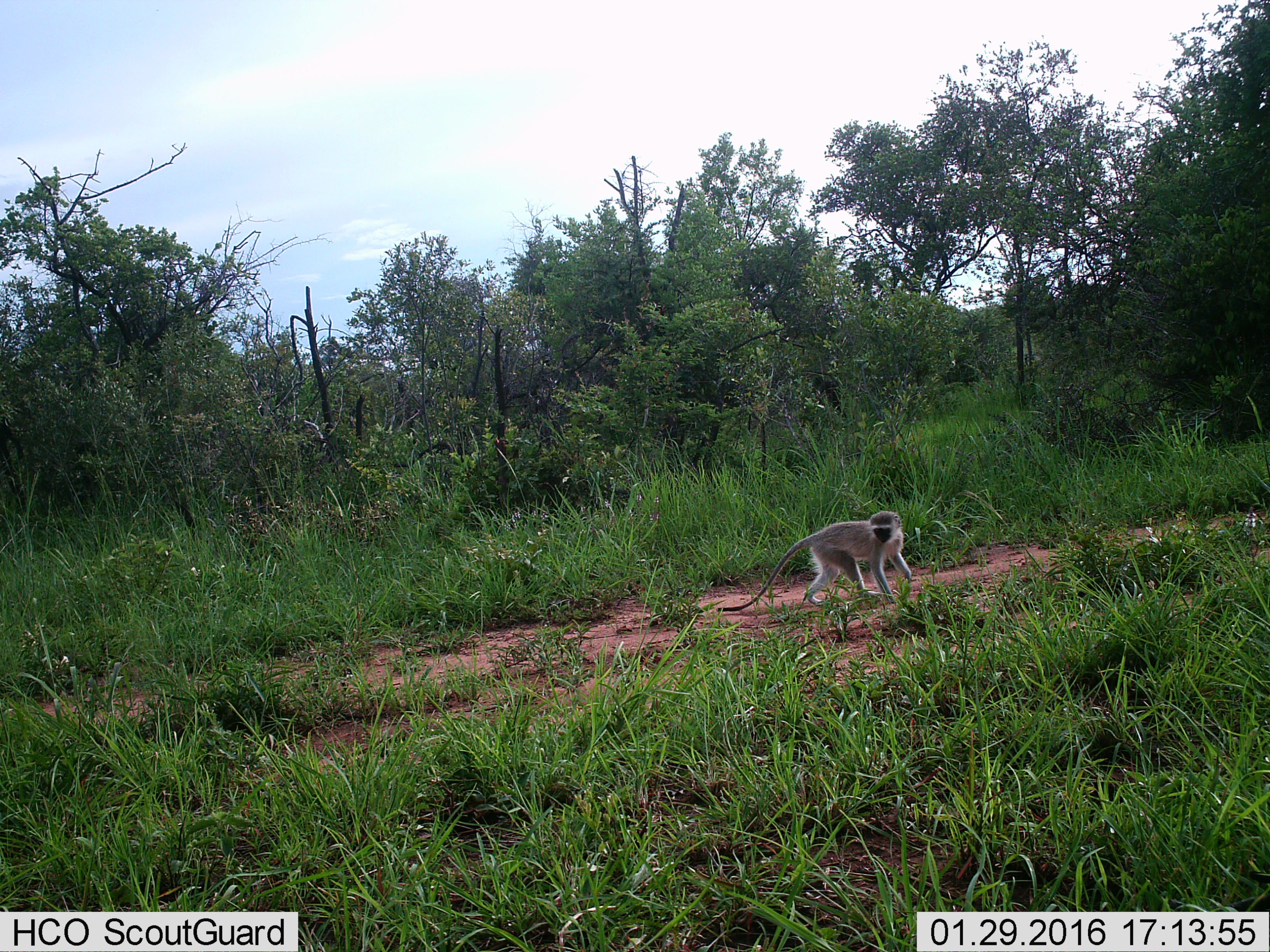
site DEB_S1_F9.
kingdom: Animalia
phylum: Chordata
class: Mammalia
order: Primates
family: Cercopithecidae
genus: Chlorocebus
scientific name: Chlorocebus pygerythrus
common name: vervet monkey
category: monkeyvervet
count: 1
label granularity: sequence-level